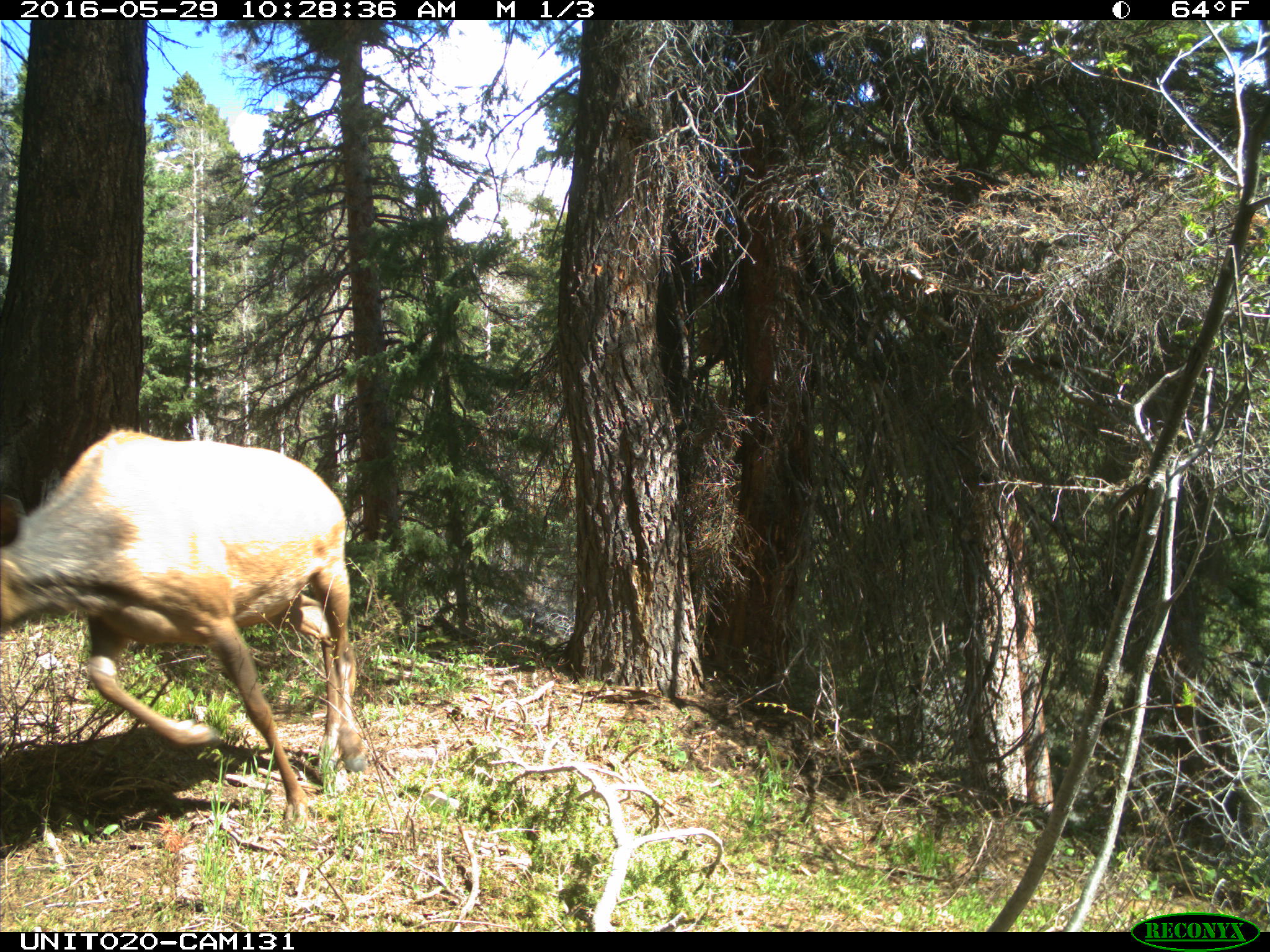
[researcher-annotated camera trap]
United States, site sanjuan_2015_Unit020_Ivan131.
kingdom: Animalia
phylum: Chordata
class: Mammalia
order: Artiodactyla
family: Cervidae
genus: Cervus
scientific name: Cervus elaphus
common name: red deer